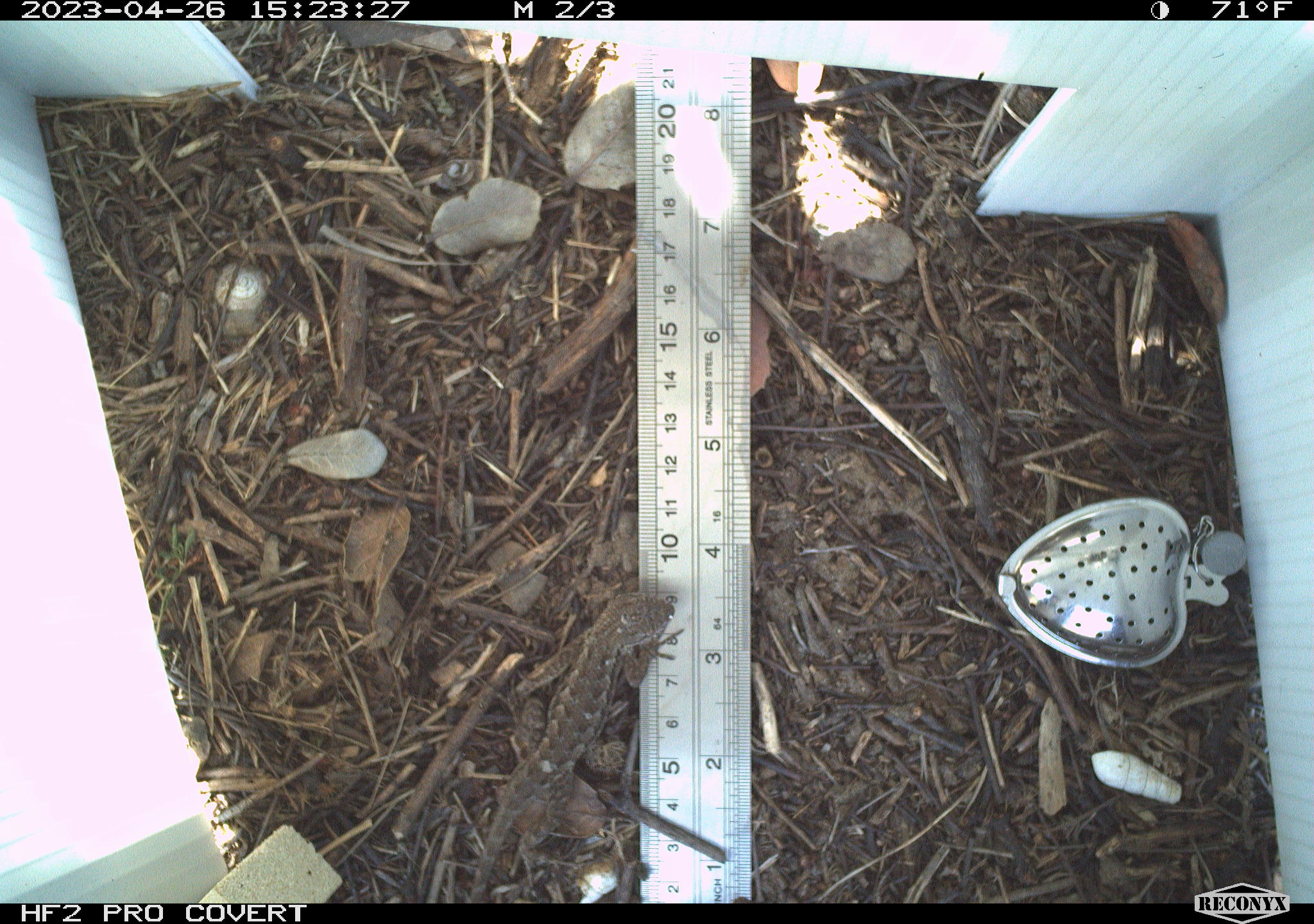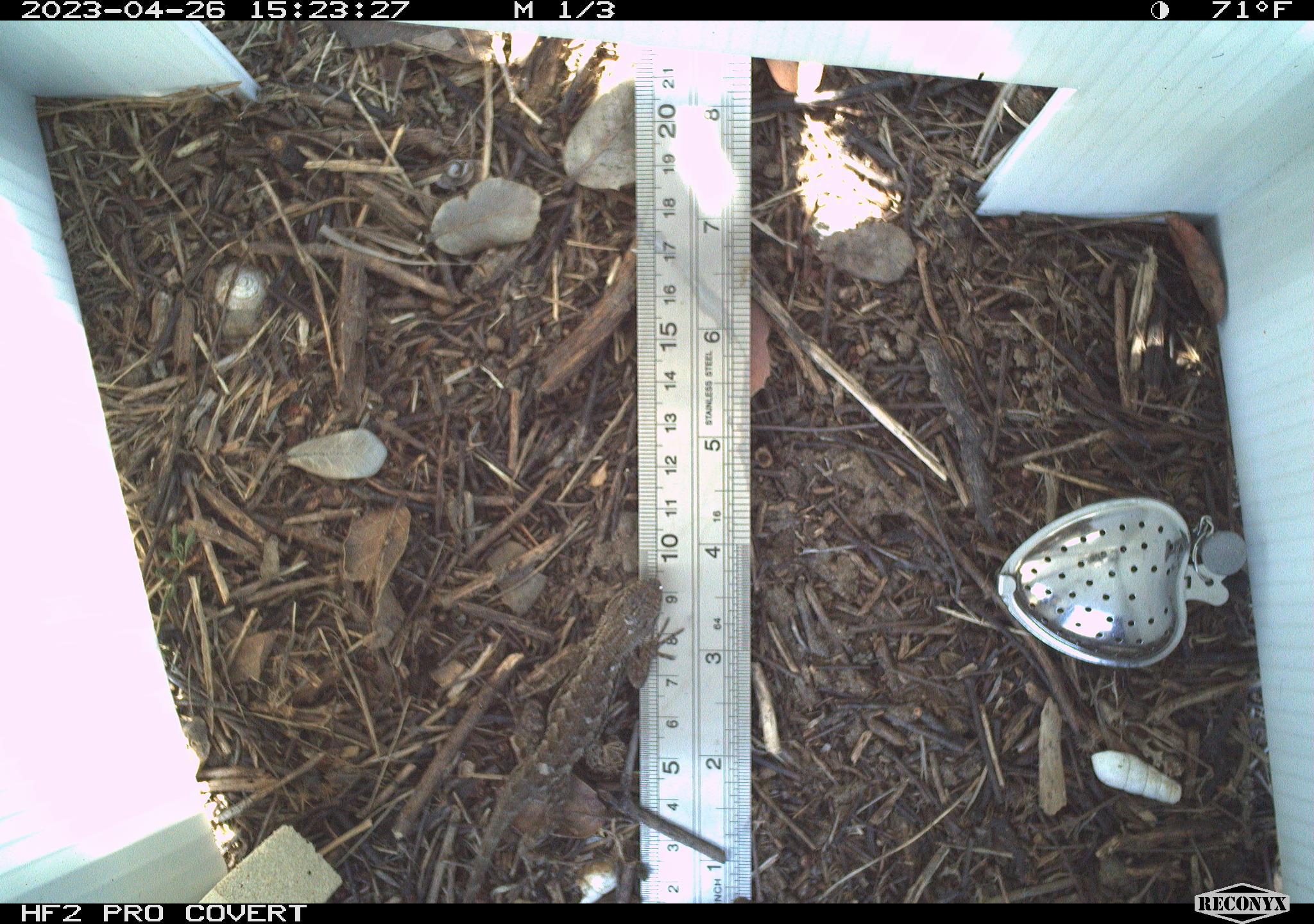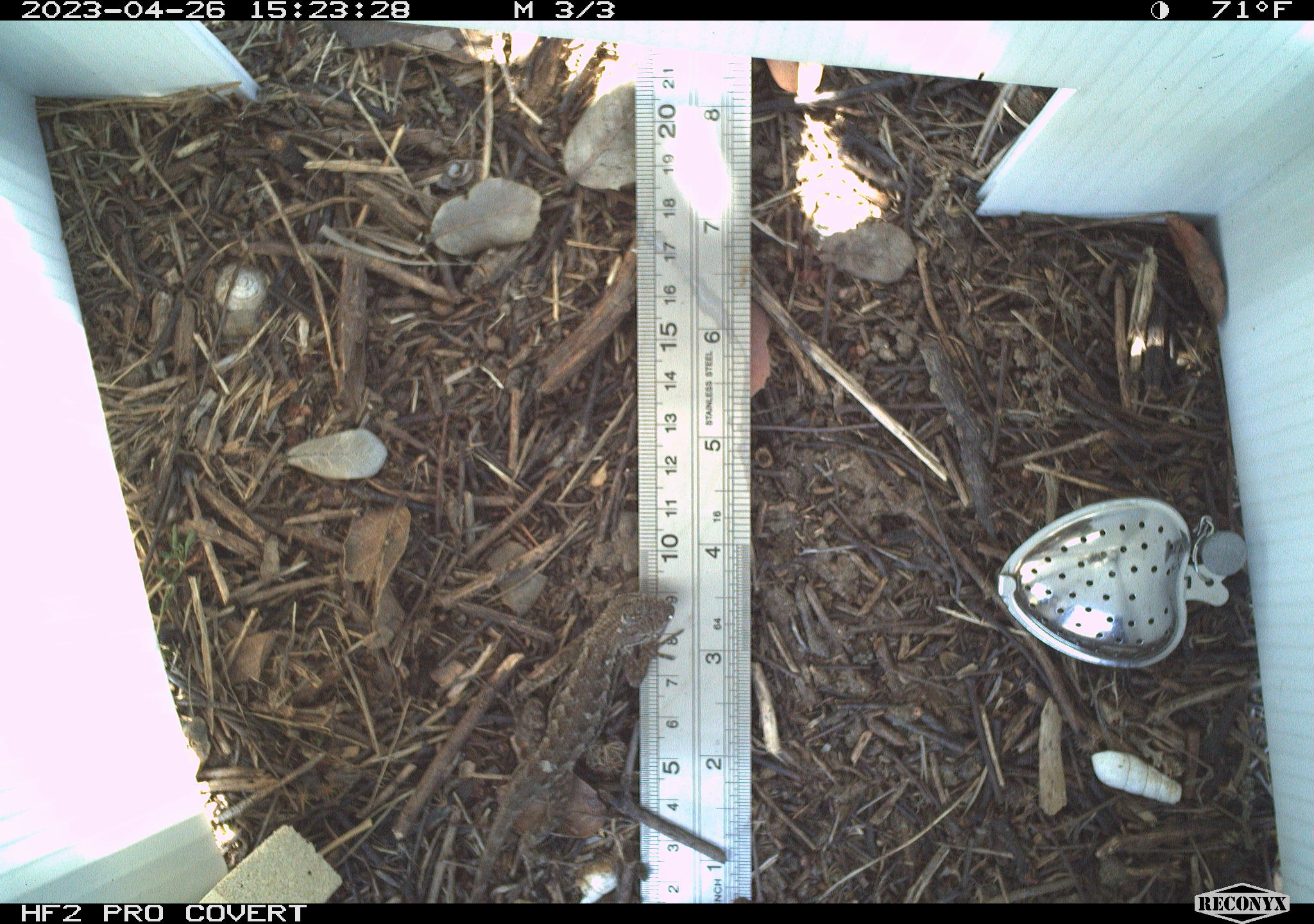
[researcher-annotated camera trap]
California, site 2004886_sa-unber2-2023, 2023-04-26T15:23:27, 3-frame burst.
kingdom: Animalia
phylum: Chordata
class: Reptilia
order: Squamata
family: Phrynosomatidae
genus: Sceloporus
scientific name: Sceloporus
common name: spiny lizards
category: sceloporus species